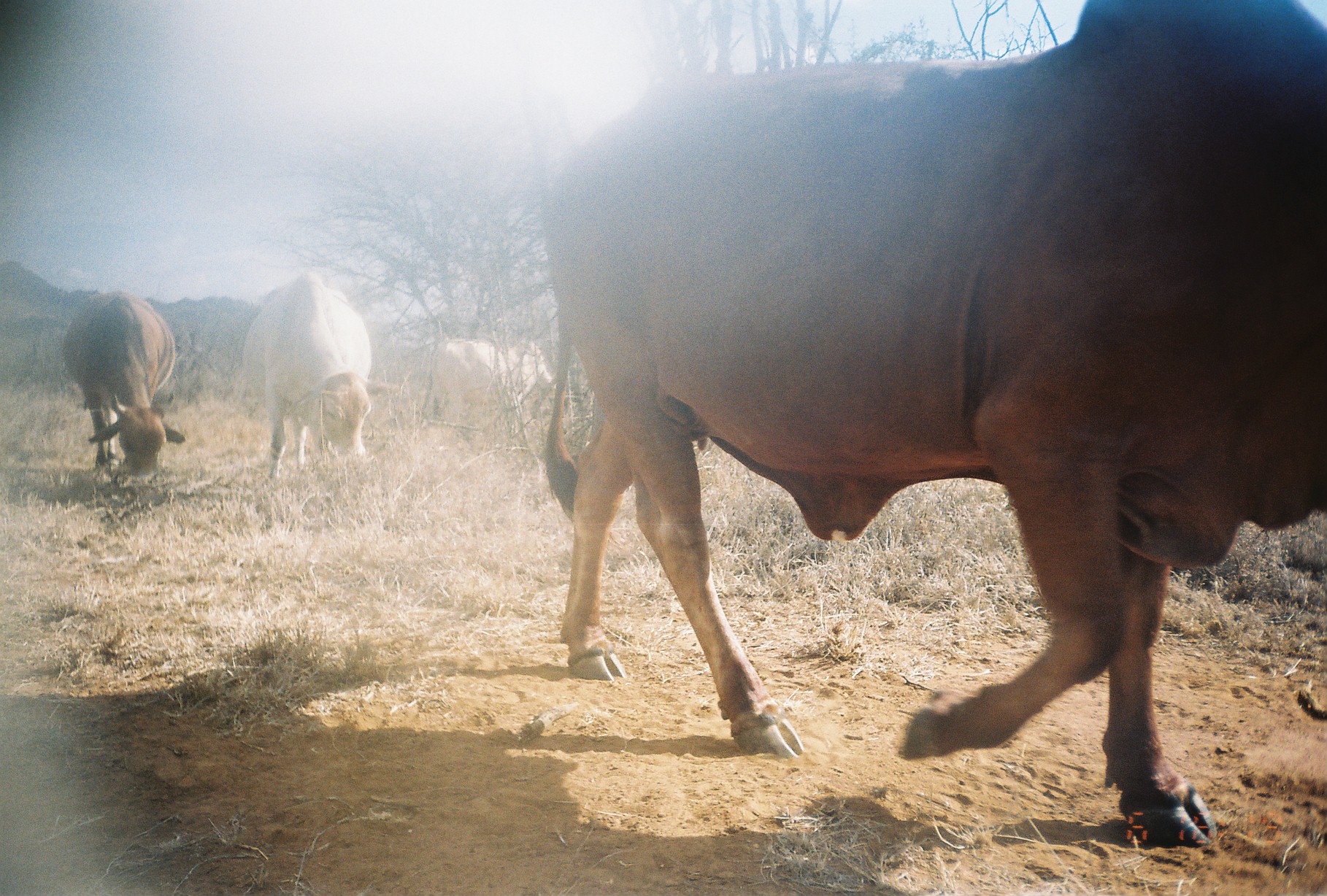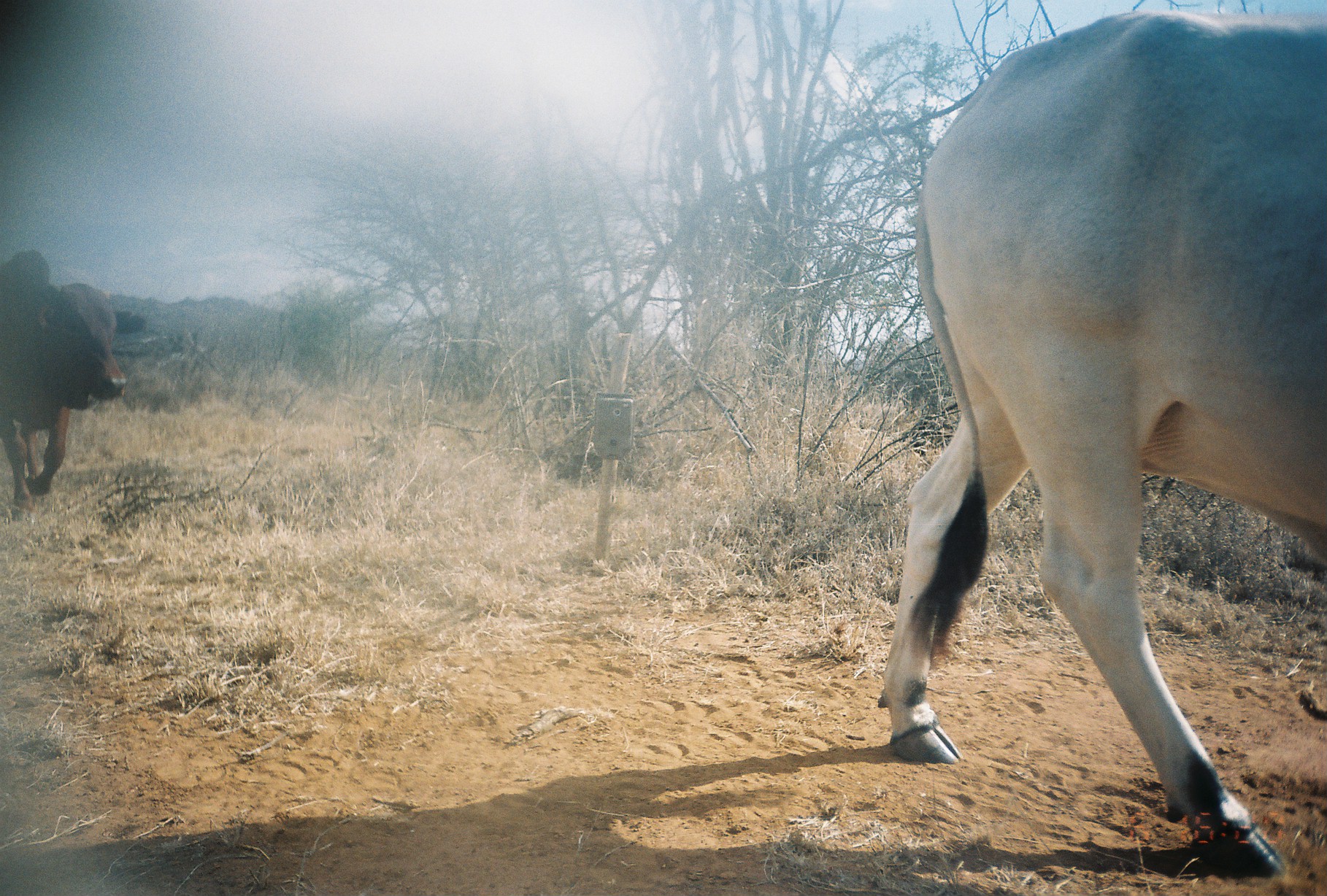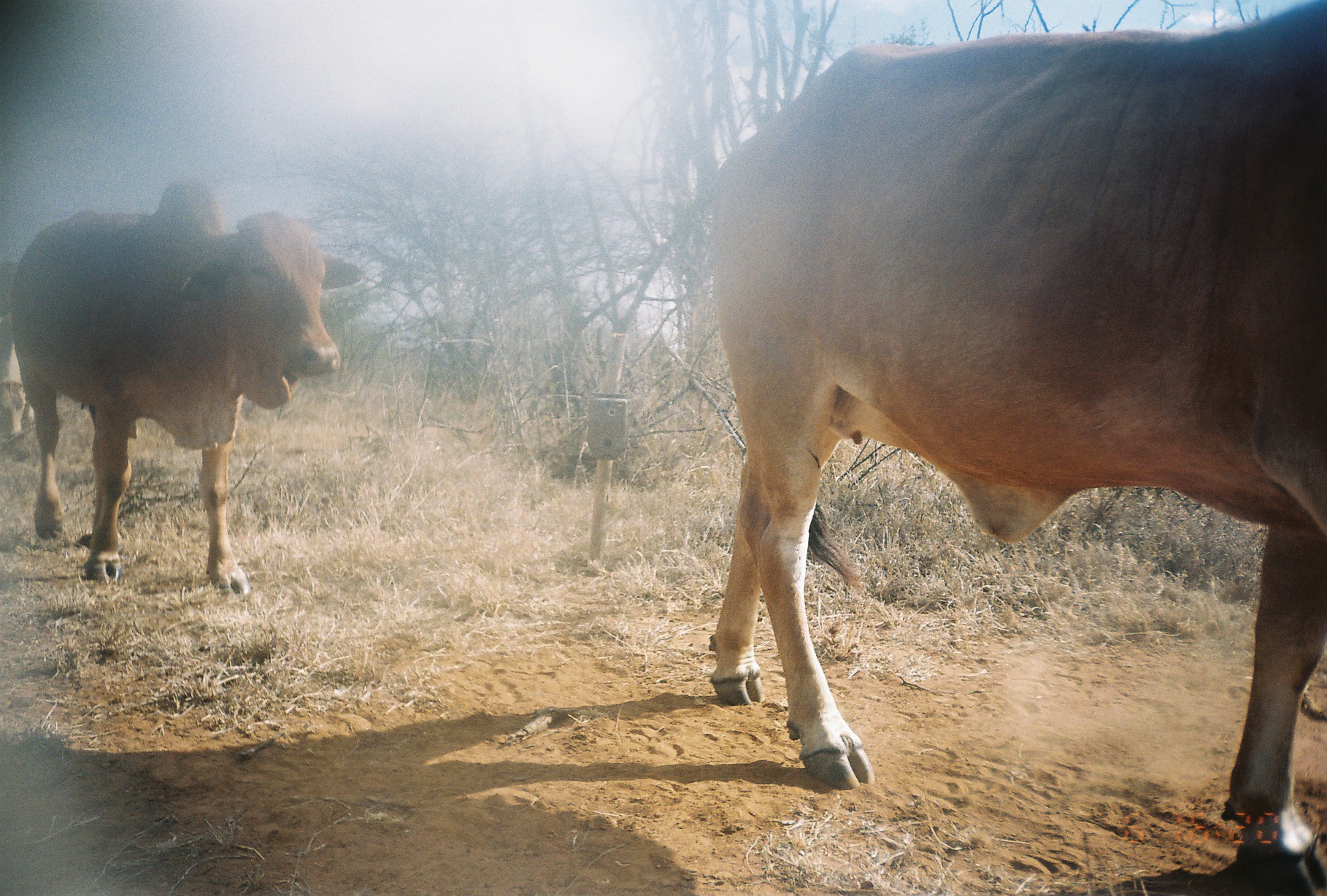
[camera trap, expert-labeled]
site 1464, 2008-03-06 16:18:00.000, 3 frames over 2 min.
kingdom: Animalia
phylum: Chordata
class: Mammalia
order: Artiodactyla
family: Bovidae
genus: Bos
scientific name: Bos taurus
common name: domestic cattle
Bos taurus (domestic cattle), count 4.